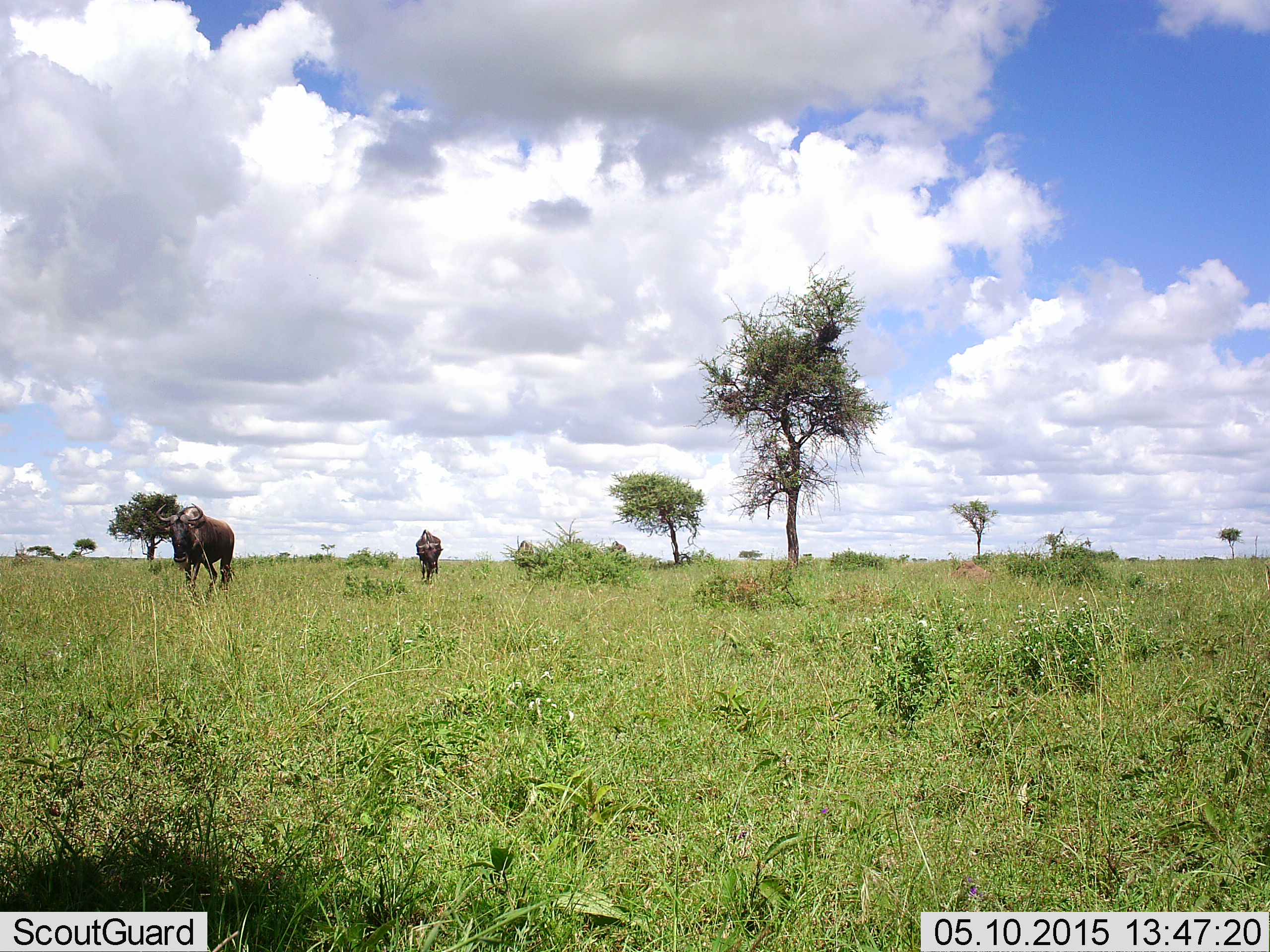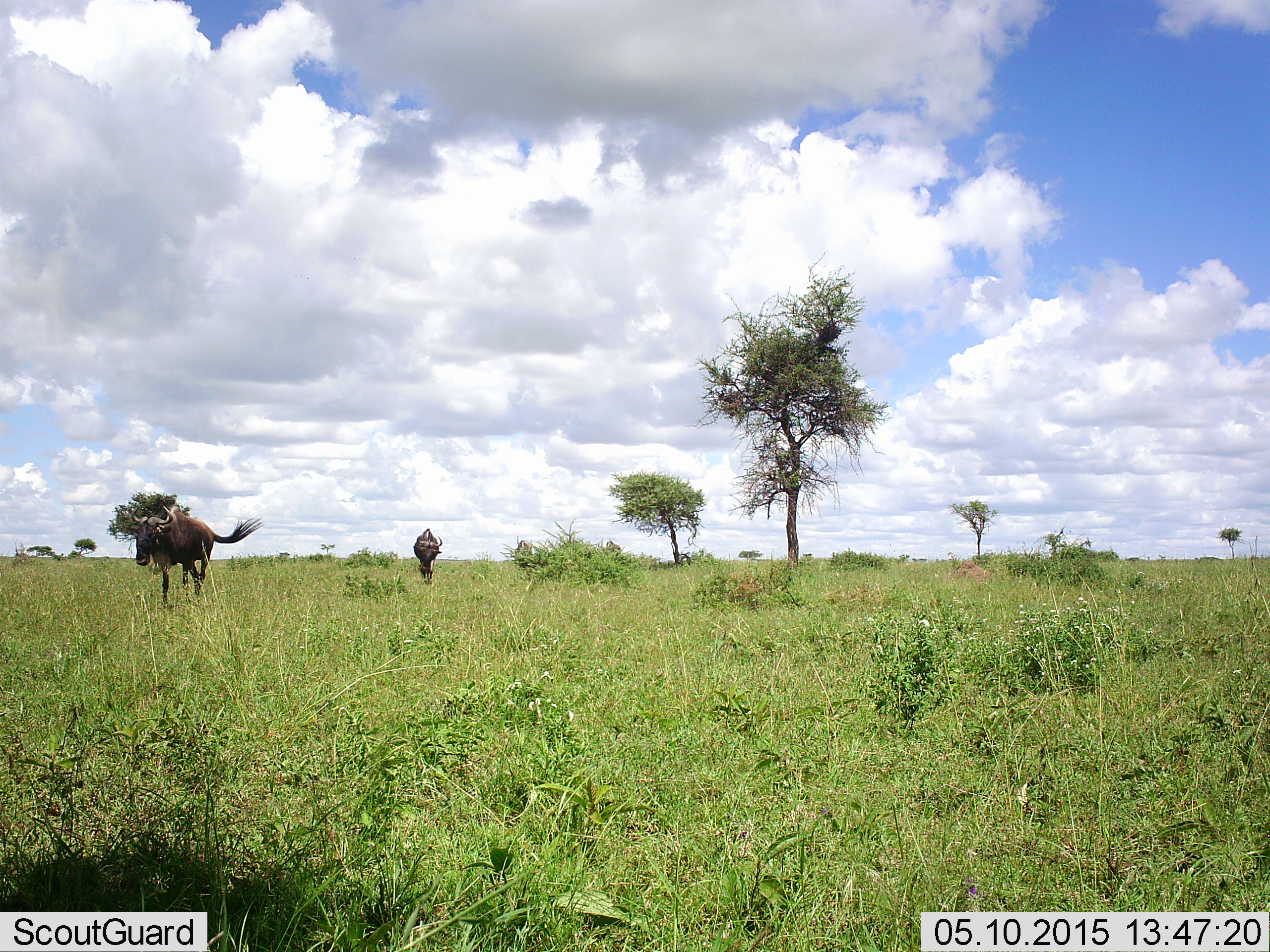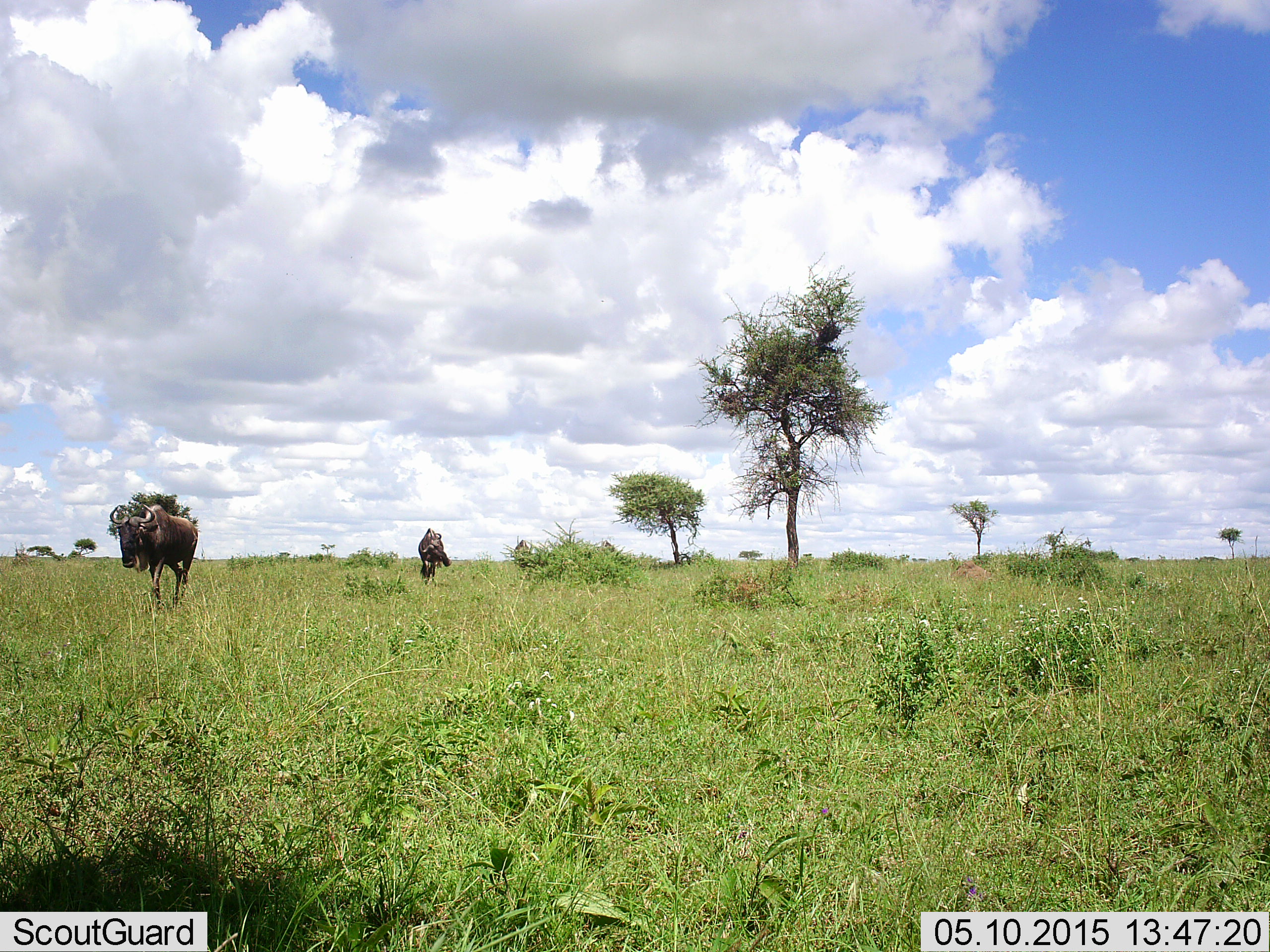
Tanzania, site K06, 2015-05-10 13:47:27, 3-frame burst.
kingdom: Animalia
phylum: Chordata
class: Mammalia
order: Artiodactyla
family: Bovidae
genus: Connochaetes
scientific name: Connochaetes taurinus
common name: blue wildebeest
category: wildebeest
Wildebeest (blue wildebeest) (Connochaetes taurinus), count 2. Behavior (volunteer vote fractions): standing 10%, resting 0%, moving 90%, interacting 0%. Young present (vote fraction): 0%. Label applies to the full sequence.